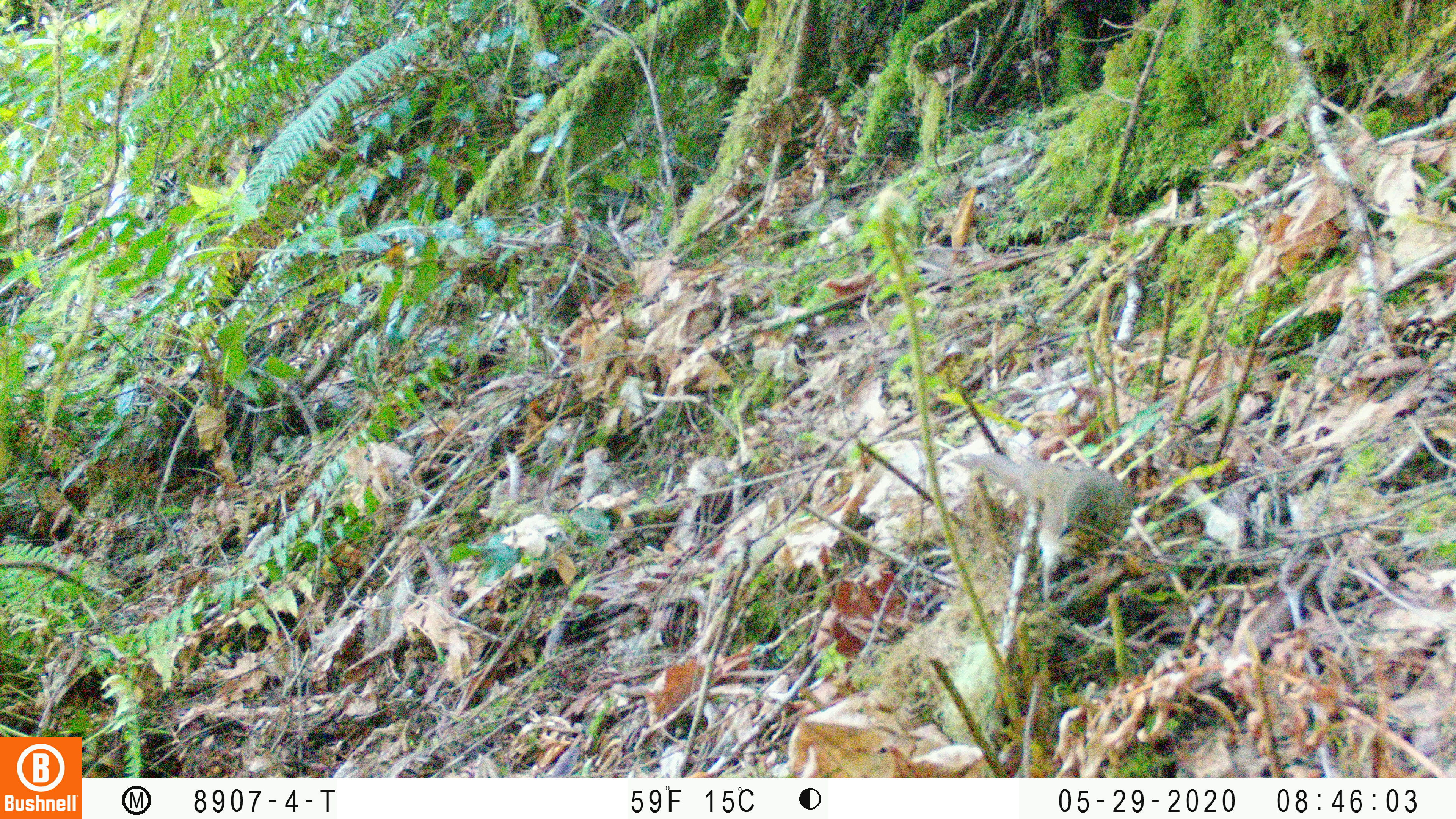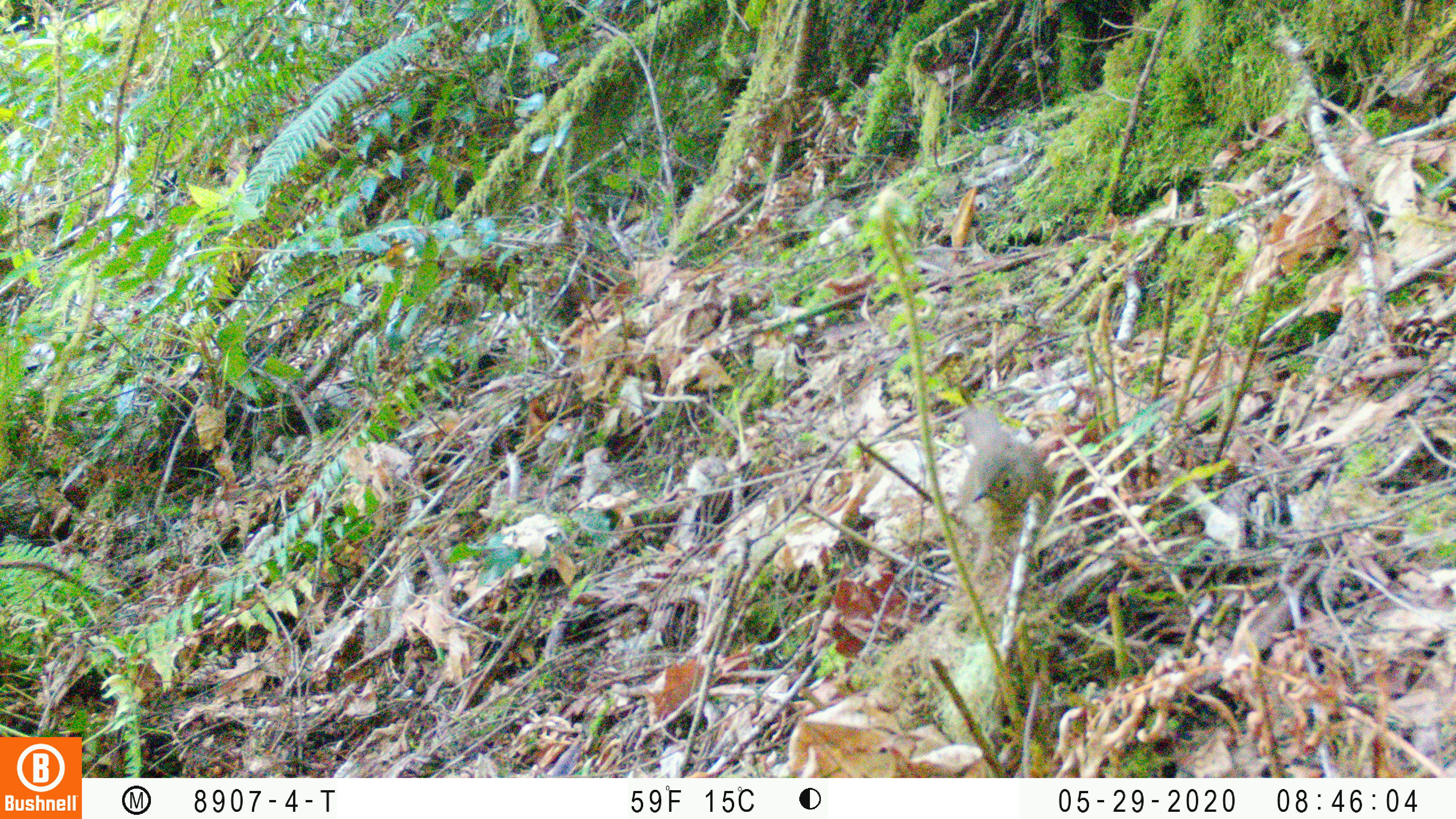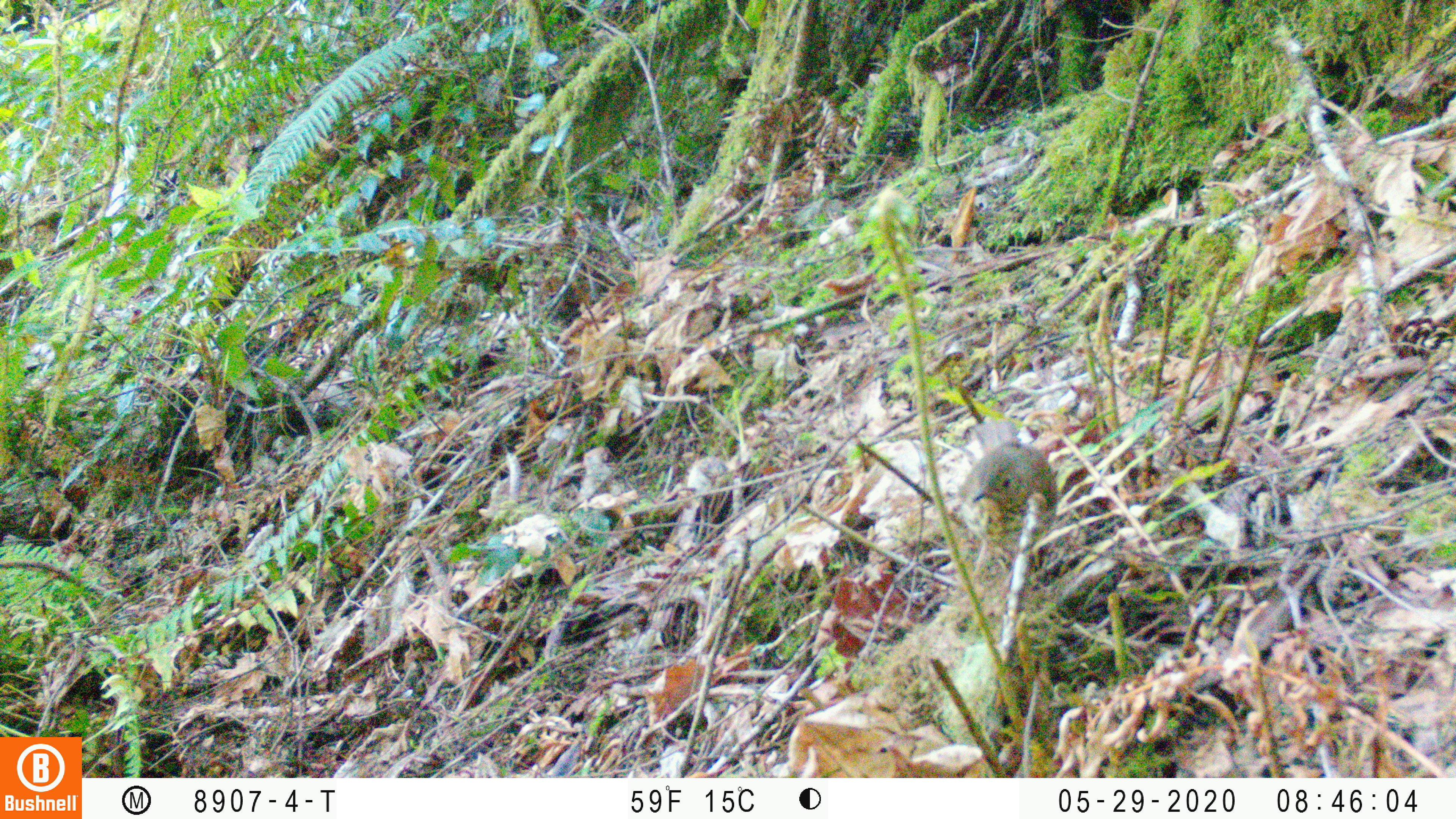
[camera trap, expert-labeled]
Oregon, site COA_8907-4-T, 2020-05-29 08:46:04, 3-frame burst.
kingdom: Animalia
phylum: Chordata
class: Aves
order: Passeriformes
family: Turdidae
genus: Catharus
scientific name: Catharus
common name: brown thrushes and nightingale-thrushes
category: catharus species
Catharus species (brown thrushes and nightingale-thrushes) (Catharus).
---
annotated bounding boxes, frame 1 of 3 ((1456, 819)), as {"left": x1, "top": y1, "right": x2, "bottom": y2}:
catharus species: {"left": 959, "top": 460, "right": 1143, "bottom": 585}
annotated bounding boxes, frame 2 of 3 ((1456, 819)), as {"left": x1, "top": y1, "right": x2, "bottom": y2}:
catharus species: {"left": 941, "top": 410, "right": 1051, "bottom": 563}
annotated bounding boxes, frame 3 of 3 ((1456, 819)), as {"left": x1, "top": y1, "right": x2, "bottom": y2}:
catharus species: {"left": 948, "top": 419, "right": 1059, "bottom": 563}